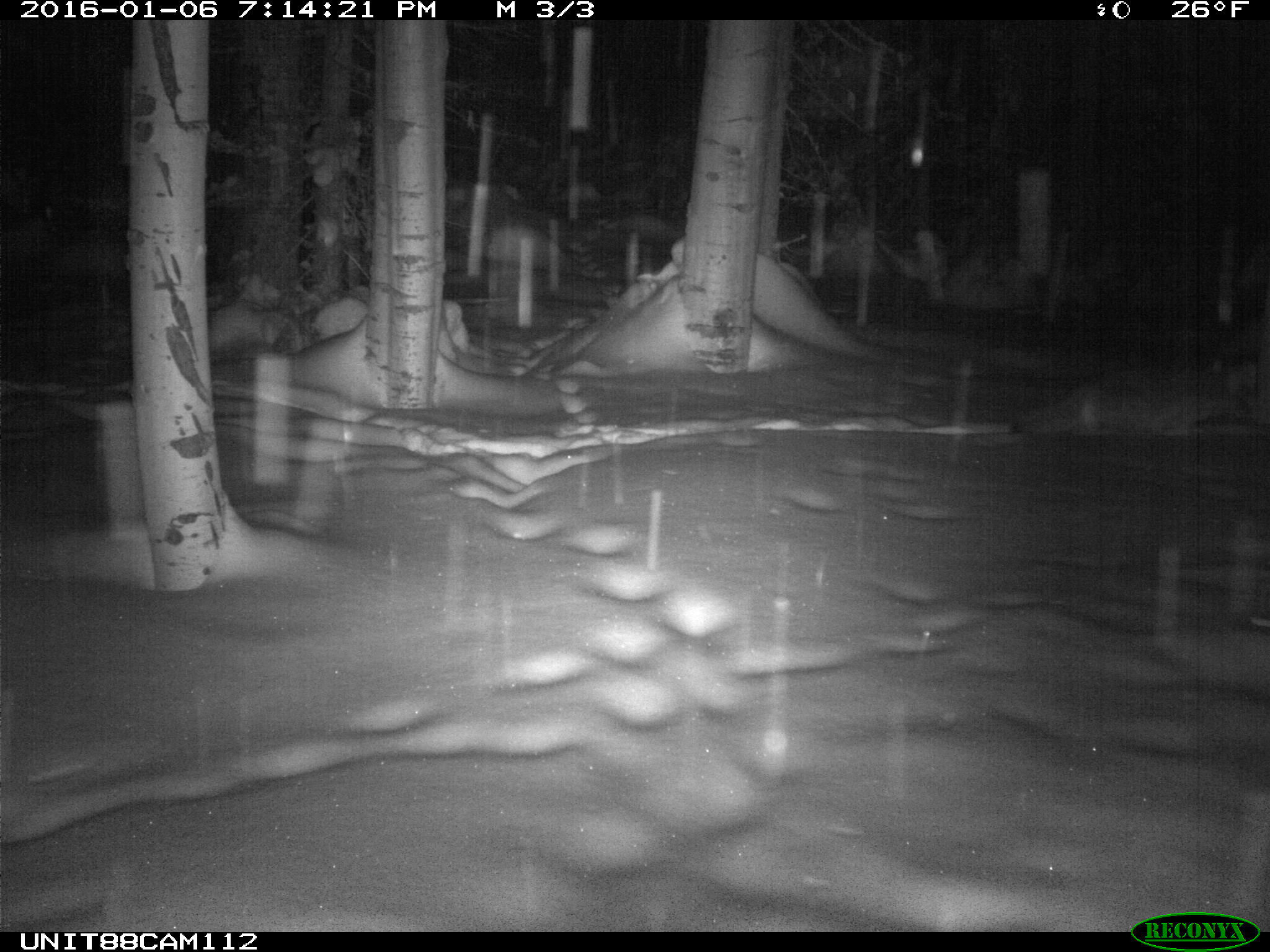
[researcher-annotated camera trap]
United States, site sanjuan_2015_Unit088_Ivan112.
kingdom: Animalia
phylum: Chordata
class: Mammalia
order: Carnivora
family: Canidae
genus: Canis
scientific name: Canis latrans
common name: coyote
Canis latrans (coyote).